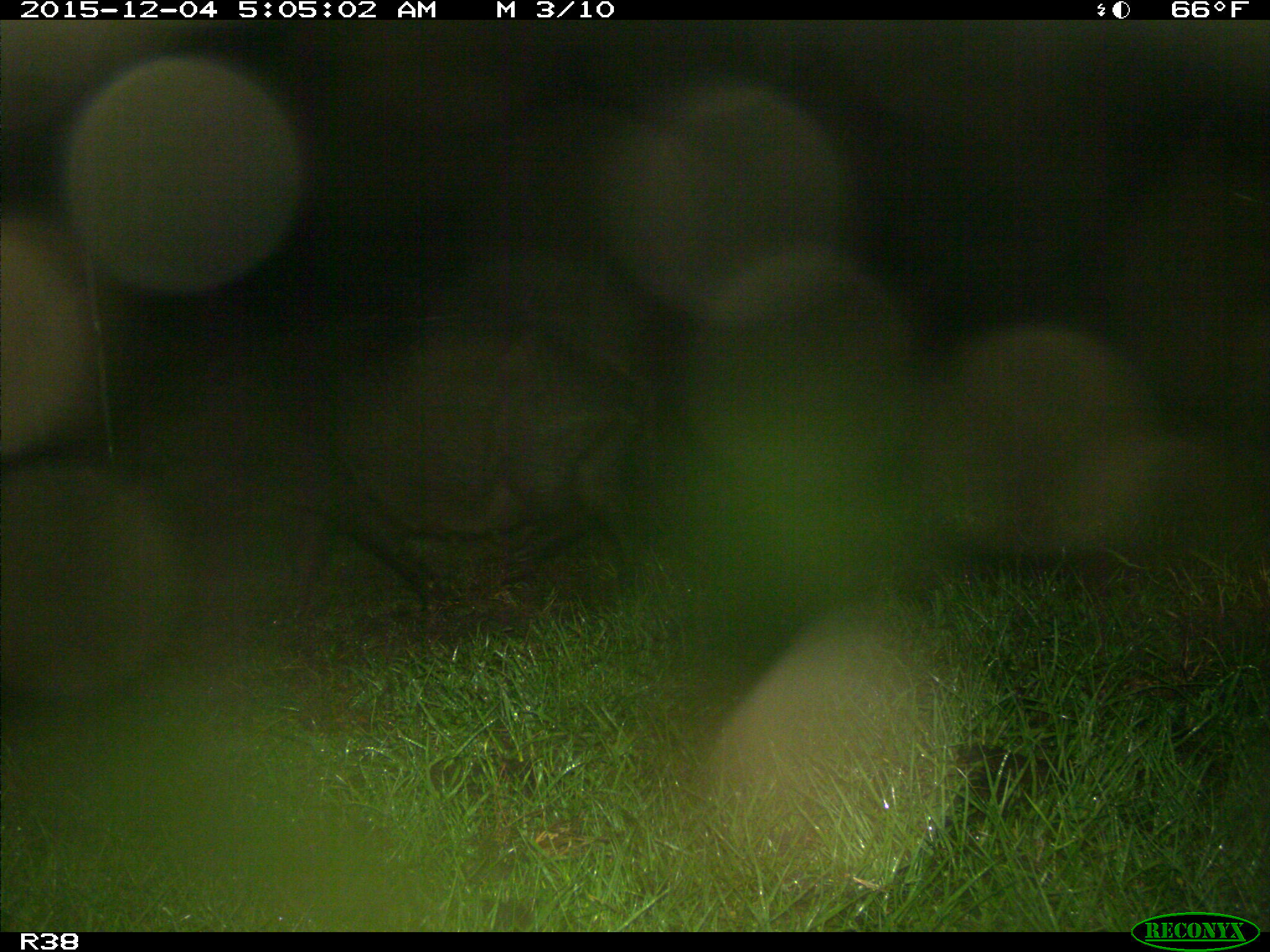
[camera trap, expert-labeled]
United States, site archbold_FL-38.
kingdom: Animalia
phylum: Chordata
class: Mammalia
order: Artiodactyla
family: Suidae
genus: Sus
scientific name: Sus scrofa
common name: wild boar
Sus scrofa (wild boar).